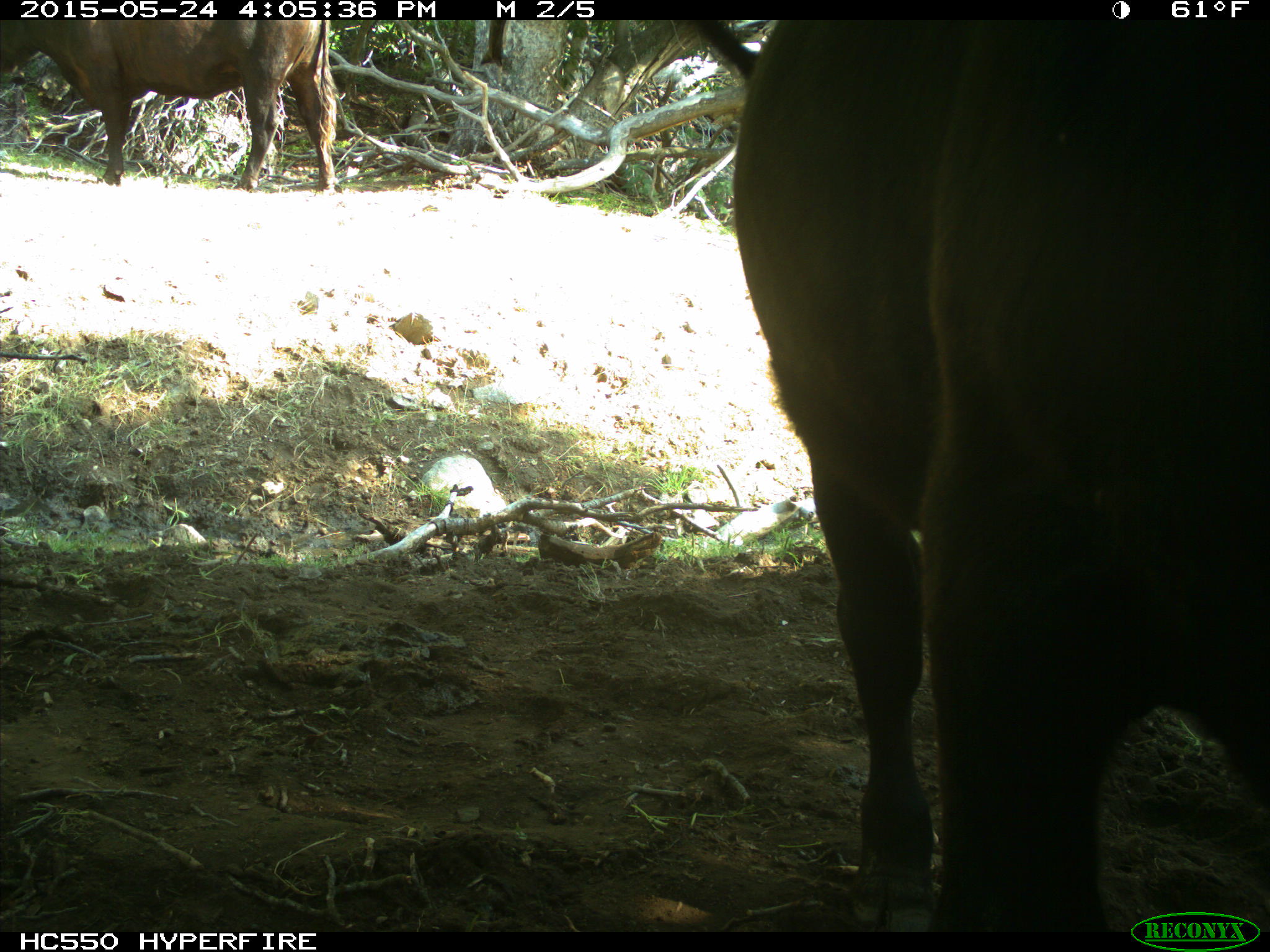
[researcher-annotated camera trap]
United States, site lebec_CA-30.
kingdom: Animalia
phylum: Chordata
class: Mammalia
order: Artiodactyla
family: Bovidae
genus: Bos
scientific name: Bos taurus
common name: domestic cow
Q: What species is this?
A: Bos taurus (domestic cow).